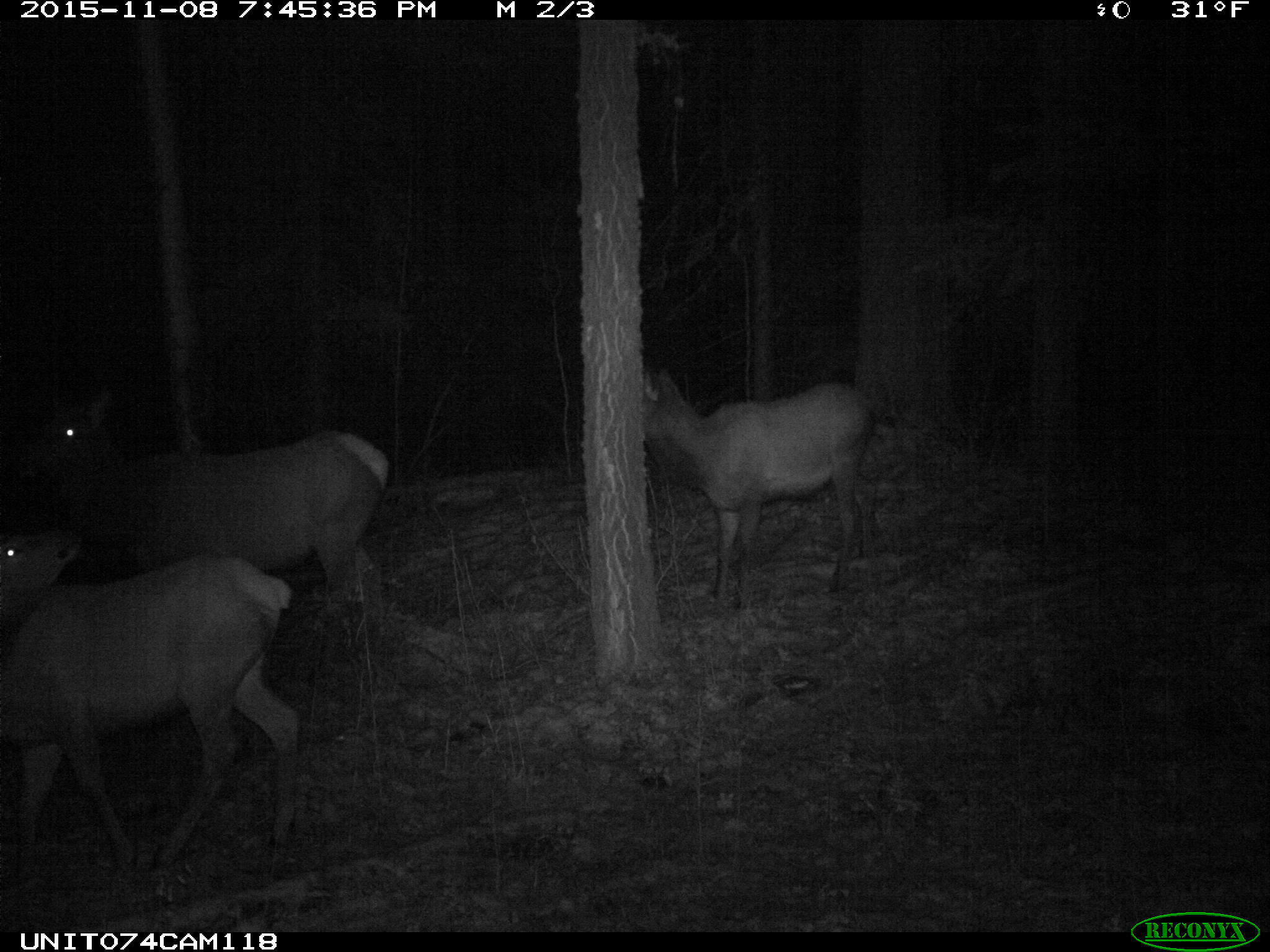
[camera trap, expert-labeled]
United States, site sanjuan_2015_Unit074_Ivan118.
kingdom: Animalia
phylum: Chordata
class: Mammalia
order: Artiodactyla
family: Cervidae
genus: Cervus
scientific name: Cervus elaphus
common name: red deer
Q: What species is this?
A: Cervus elaphus (red deer).